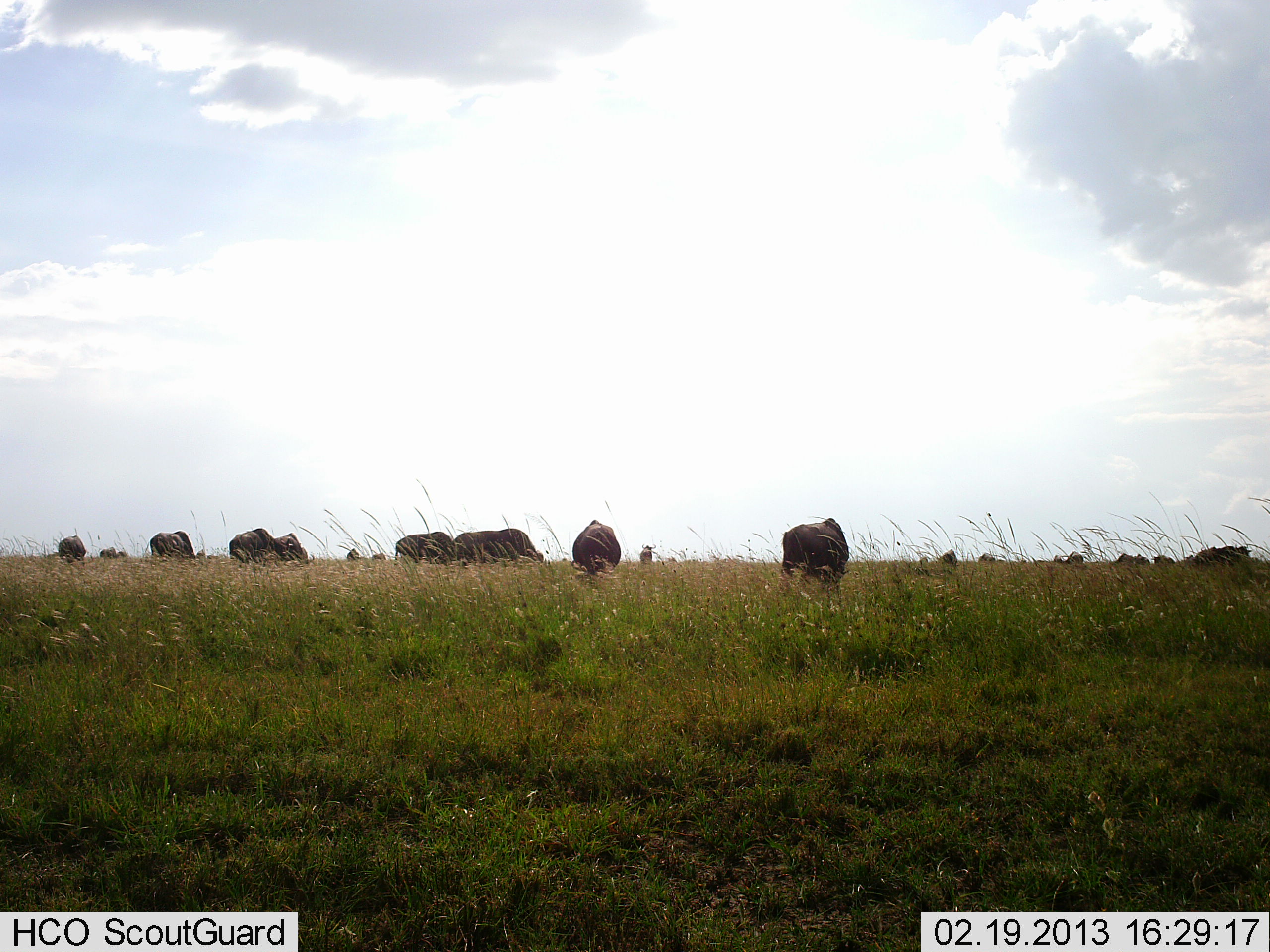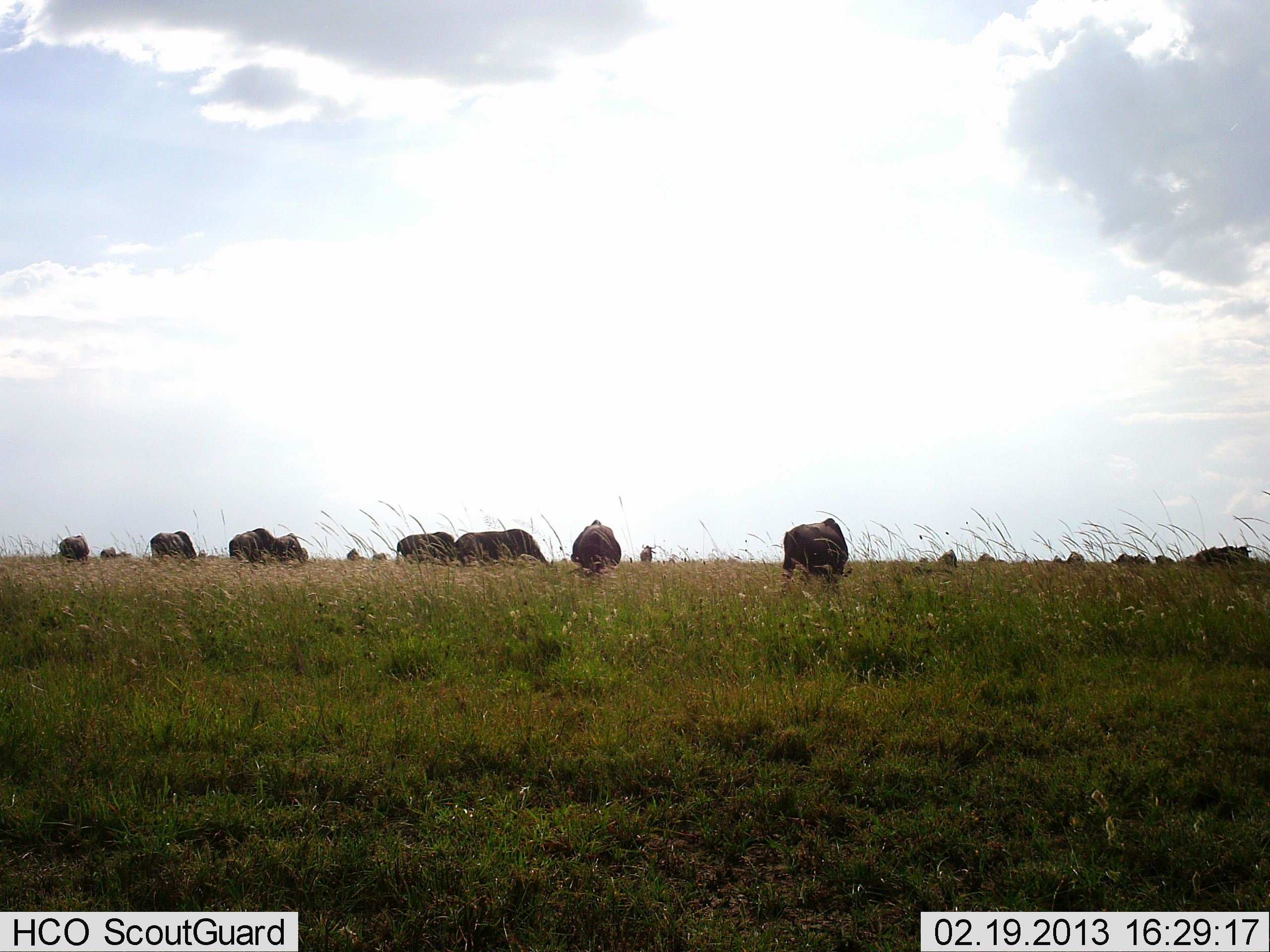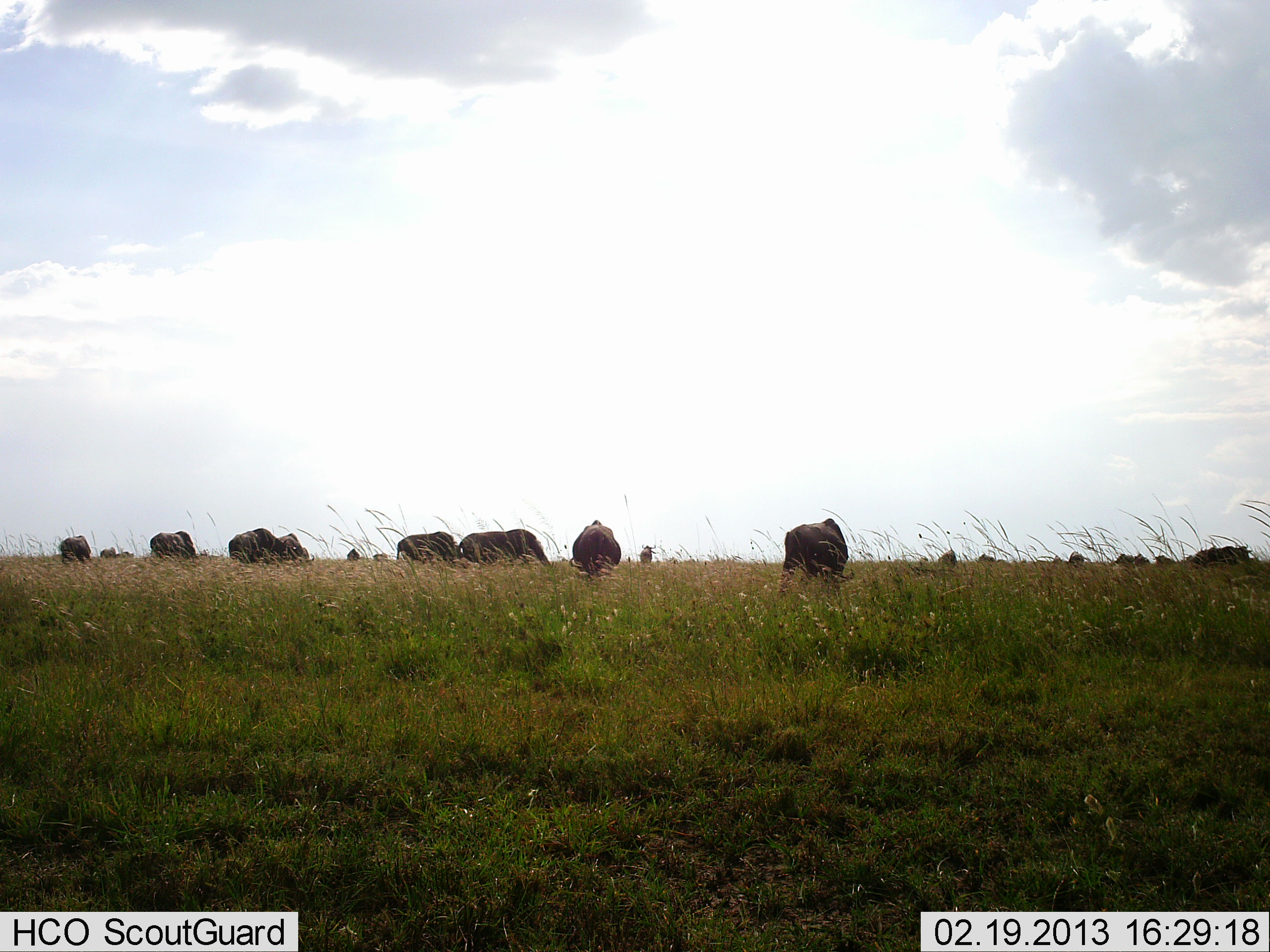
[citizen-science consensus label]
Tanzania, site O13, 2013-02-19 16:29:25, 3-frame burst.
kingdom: Animalia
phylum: Chordata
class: Mammalia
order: Artiodactyla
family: Bovidae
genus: Connochaetes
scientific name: Connochaetes taurinus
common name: blue wildebeest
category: wildebeest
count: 11-50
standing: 50%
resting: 0%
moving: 0%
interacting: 0%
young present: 0%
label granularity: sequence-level